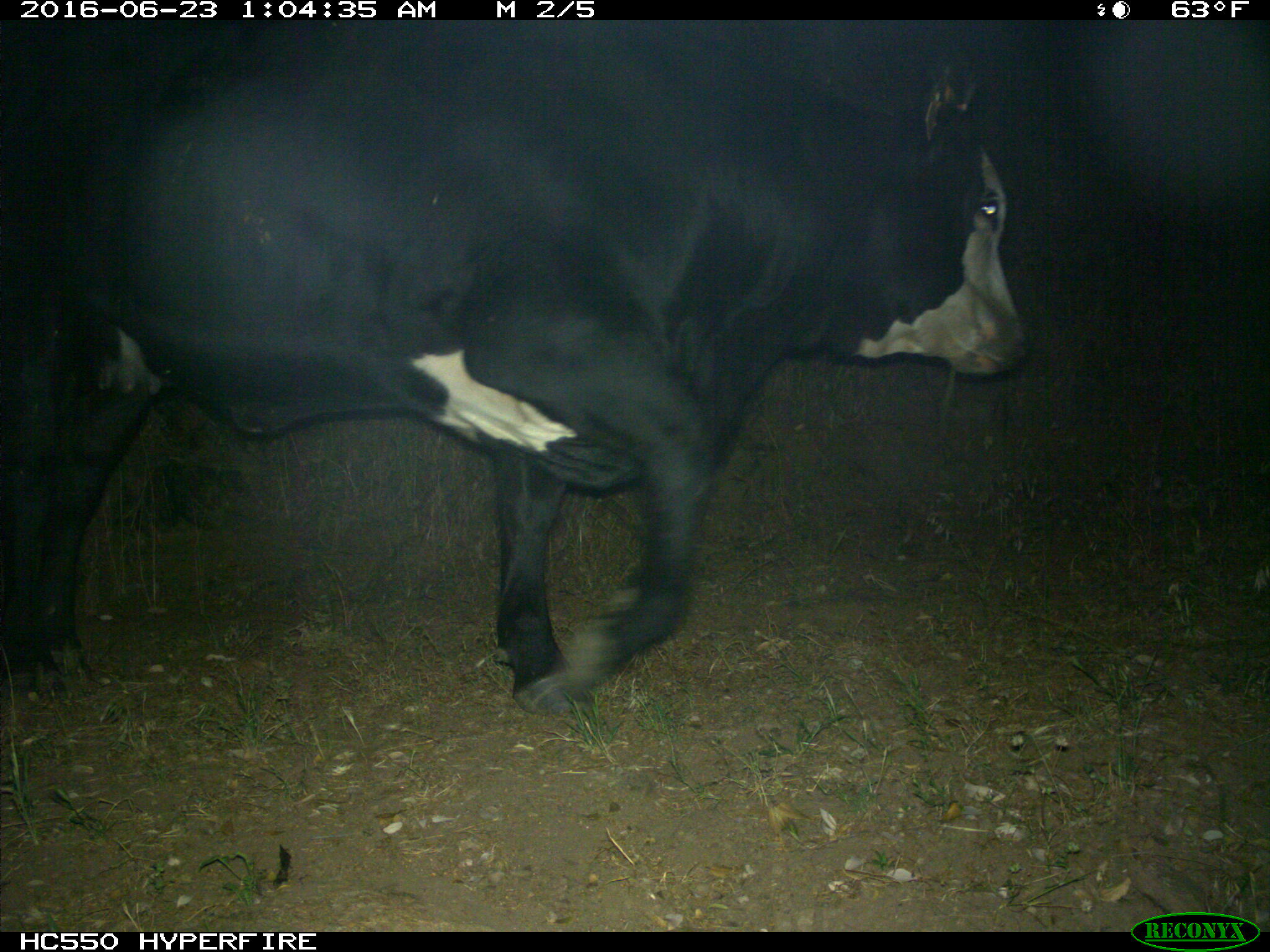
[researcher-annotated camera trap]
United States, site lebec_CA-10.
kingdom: Animalia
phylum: Chordata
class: Mammalia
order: Artiodactyla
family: Bovidae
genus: Bos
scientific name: Bos taurus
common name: domestic cow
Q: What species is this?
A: Bos taurus (domestic cow).